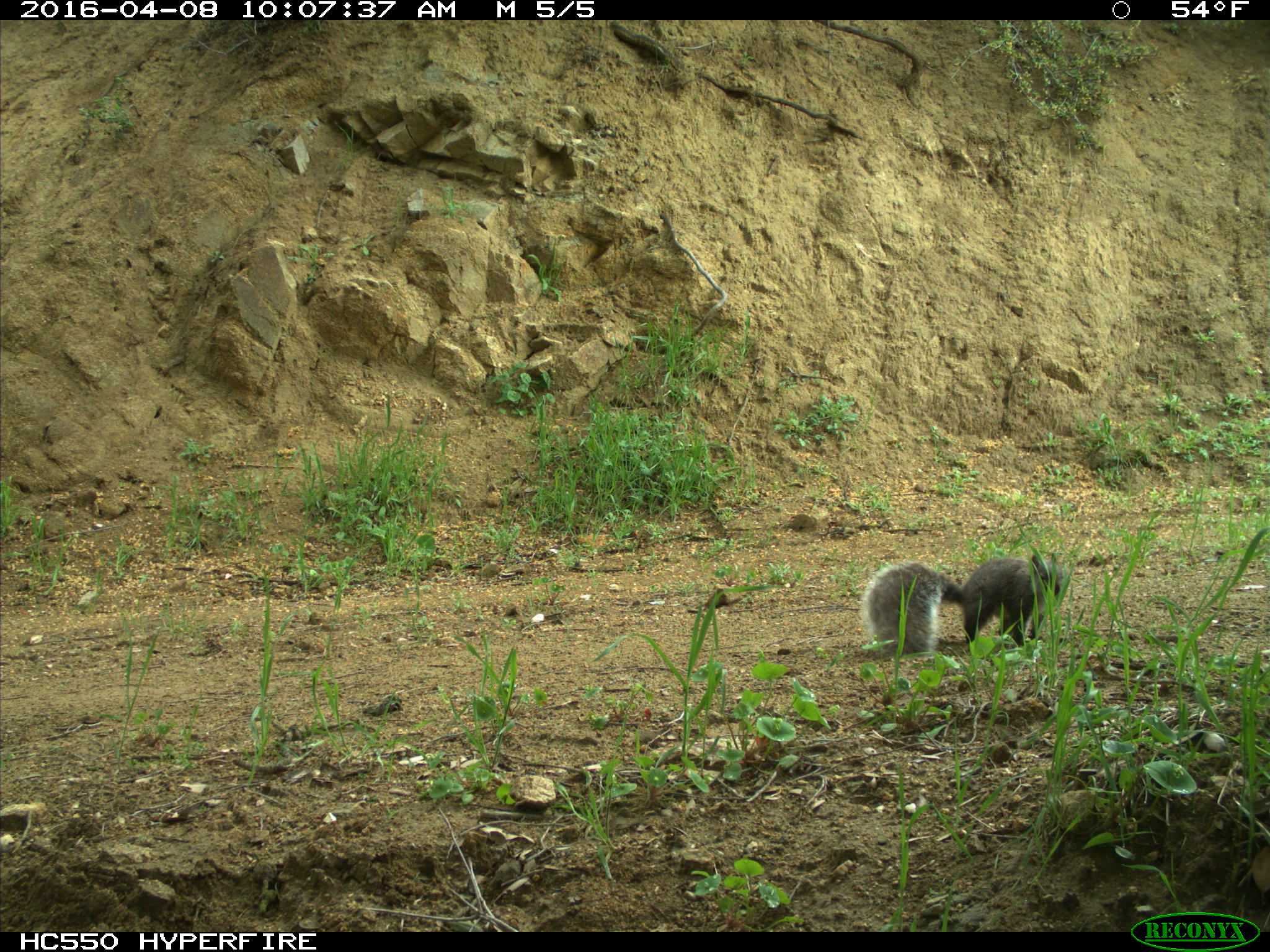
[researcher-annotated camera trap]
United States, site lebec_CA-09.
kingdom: Animalia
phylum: Chordata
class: Mammalia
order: Rodentia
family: Sciuridae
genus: Sciurus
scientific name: Sciurus carolinensis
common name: eastern gray squirrel